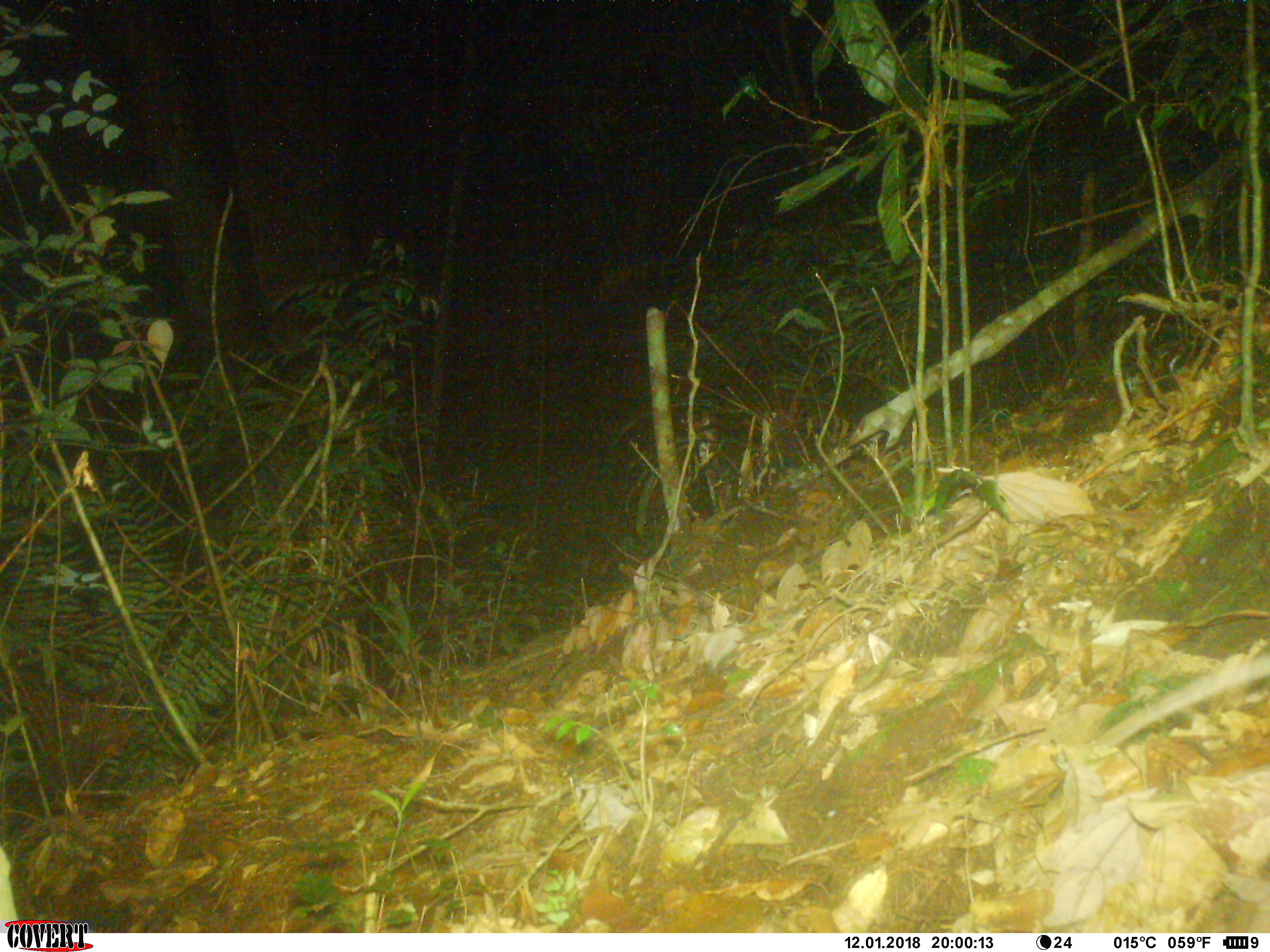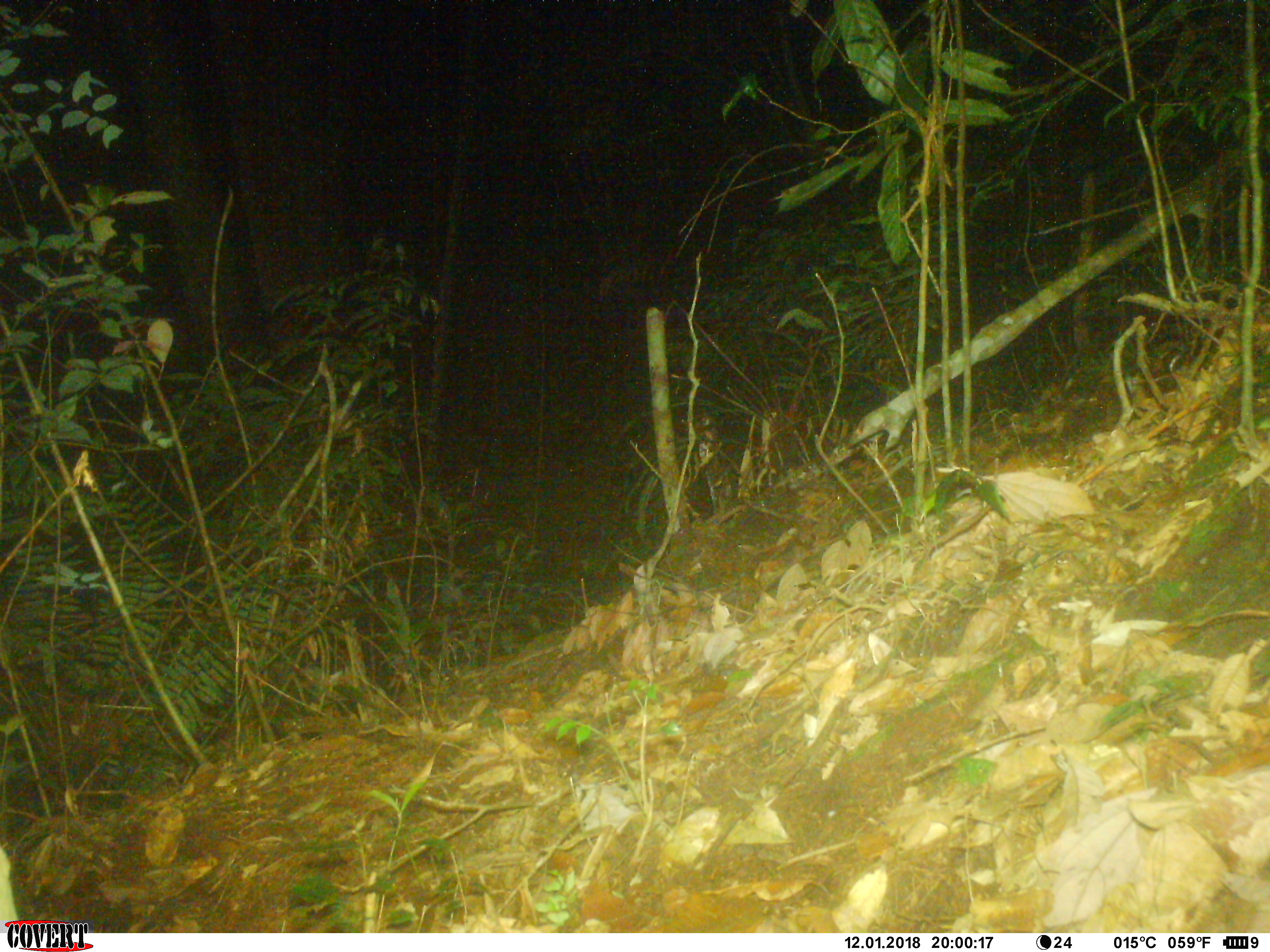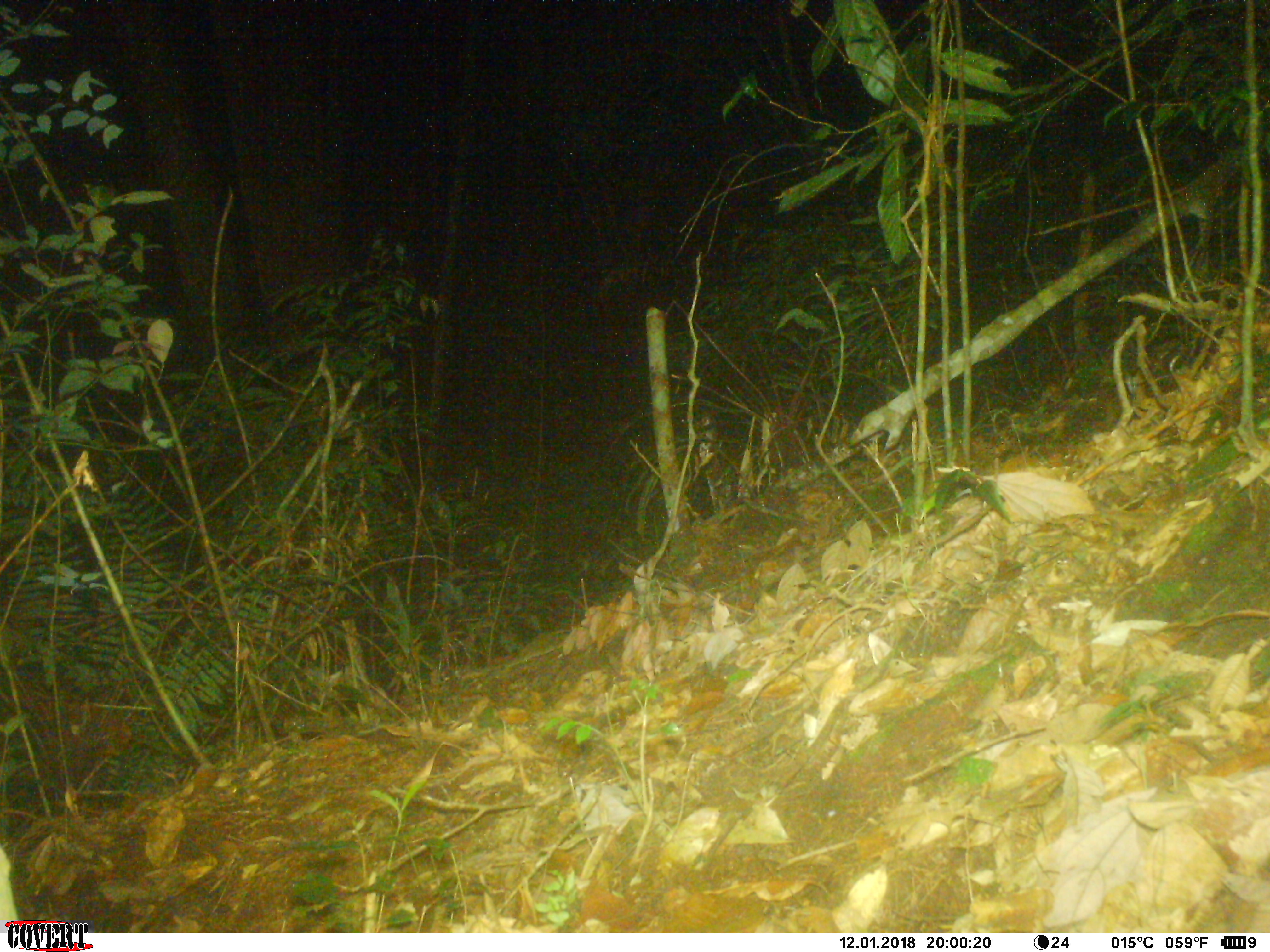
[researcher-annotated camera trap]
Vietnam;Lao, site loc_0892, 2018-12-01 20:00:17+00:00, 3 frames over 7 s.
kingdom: Animalia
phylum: Chordata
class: Mammalia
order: Rodentia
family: Muridae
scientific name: Muridae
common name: old-world mice and rats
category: unidentified murid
Unidentified murid (old-world mice and rats) (Muridae). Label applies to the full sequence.